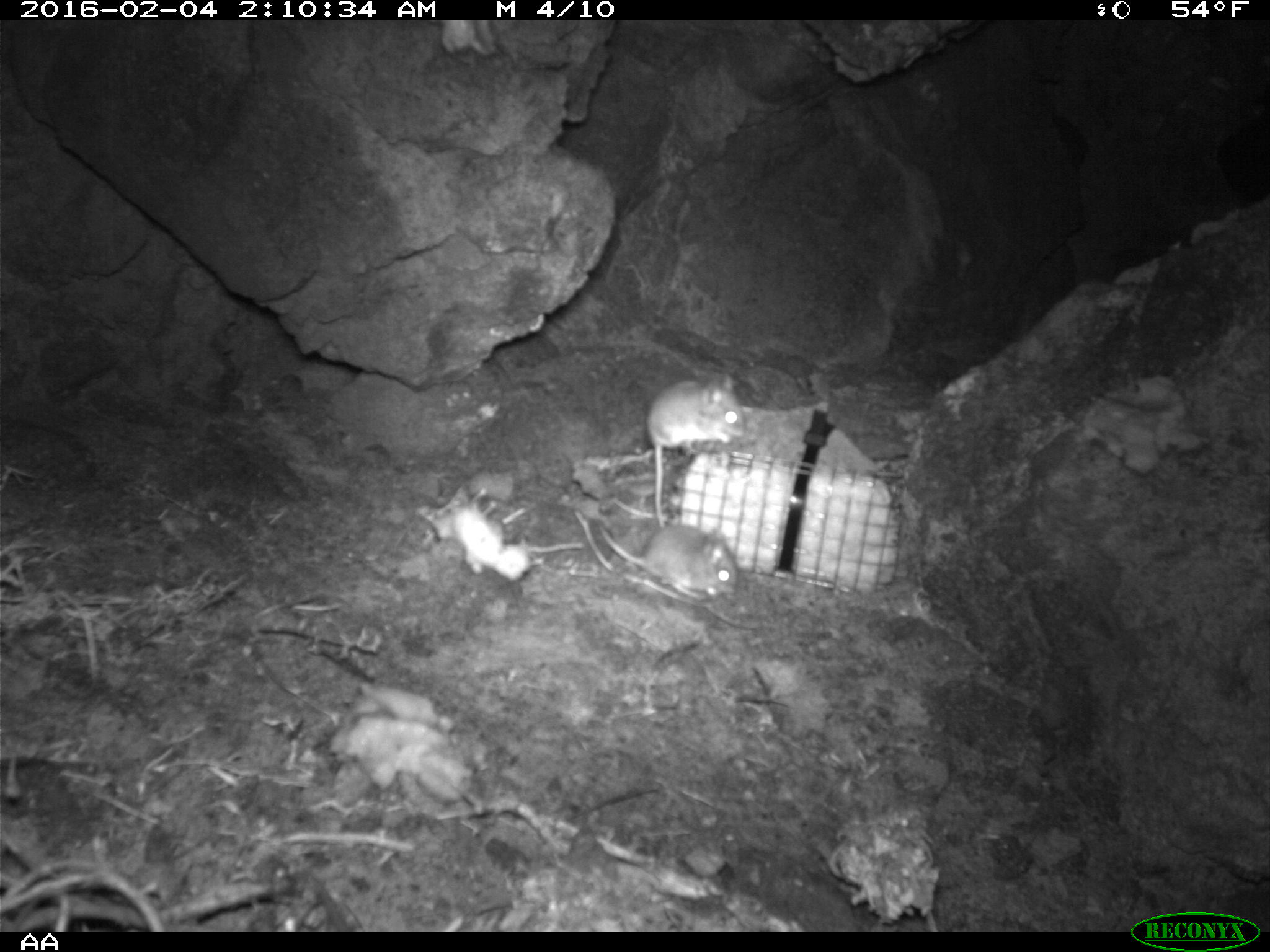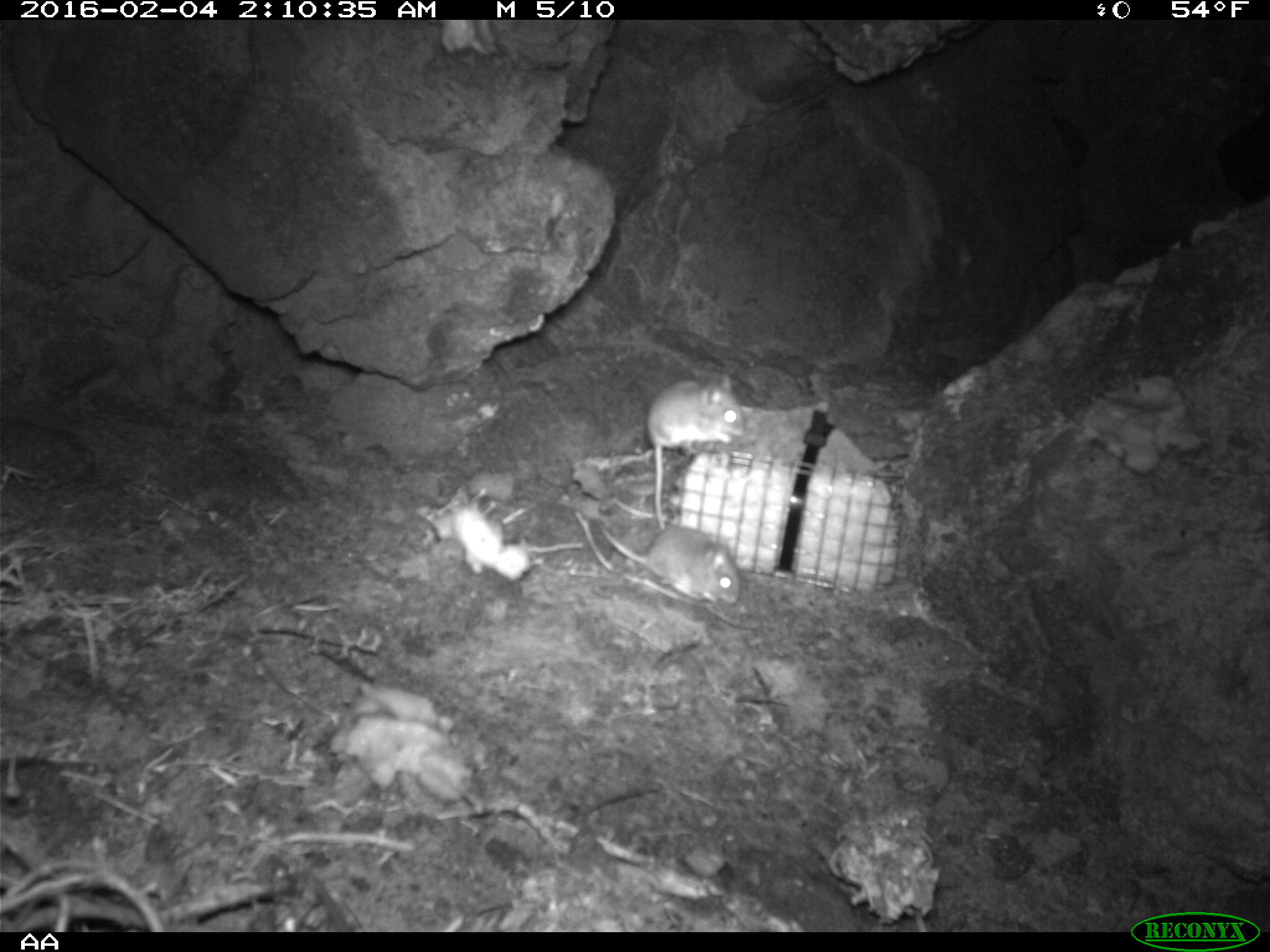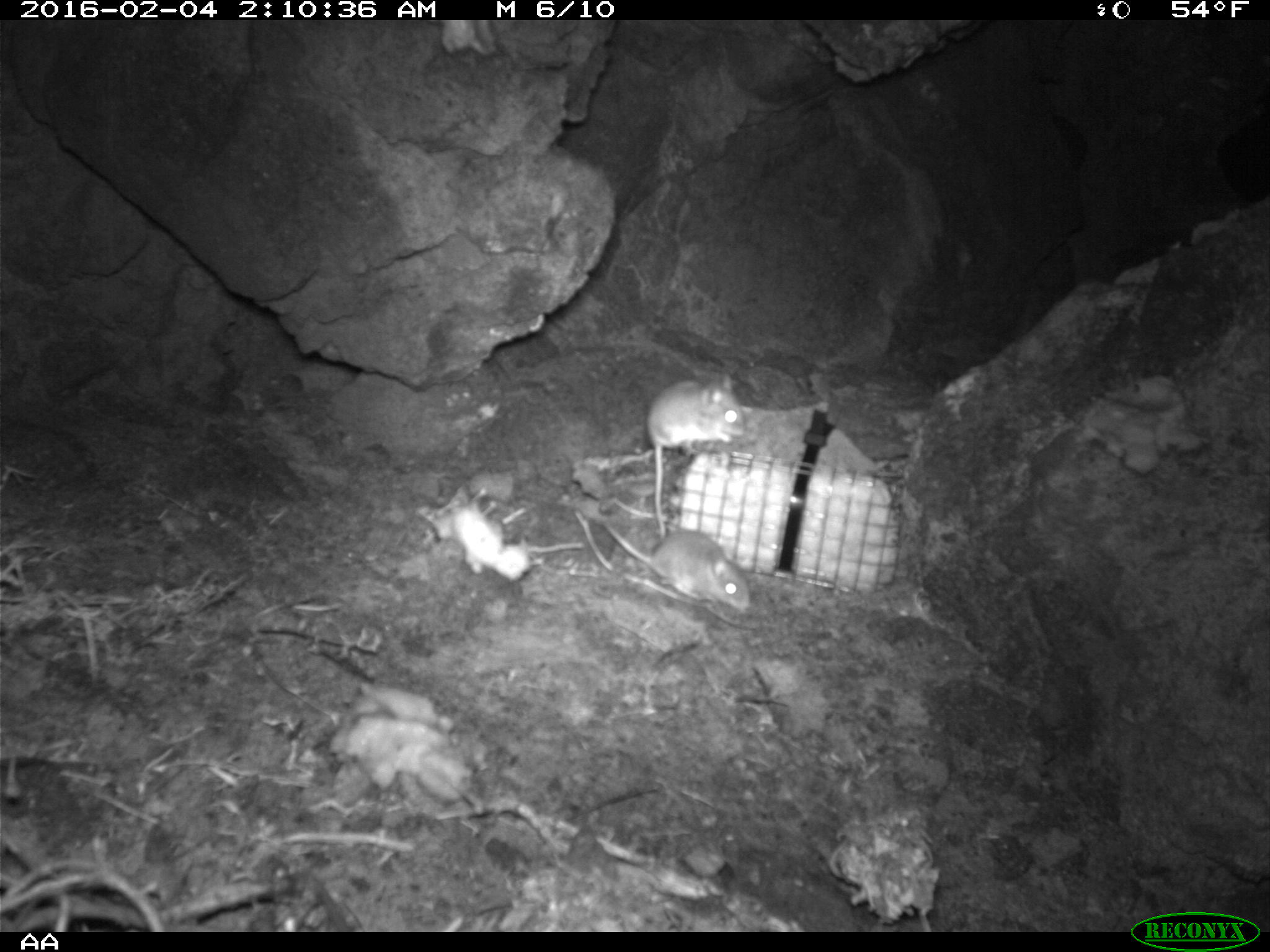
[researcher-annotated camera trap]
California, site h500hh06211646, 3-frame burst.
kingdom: Animalia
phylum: Chordata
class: Mammalia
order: Rodentia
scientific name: Rodentia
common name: rodent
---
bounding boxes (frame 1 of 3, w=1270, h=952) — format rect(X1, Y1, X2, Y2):
rodent: rect(646, 374, 745, 527); rect(599, 524, 739, 601)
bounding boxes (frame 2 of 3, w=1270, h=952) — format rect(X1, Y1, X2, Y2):
rodent: rect(647, 372, 750, 529); rect(600, 521, 744, 601)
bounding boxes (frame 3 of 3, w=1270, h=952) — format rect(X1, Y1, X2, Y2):
rodent: rect(645, 370, 745, 540); rect(602, 520, 752, 610)